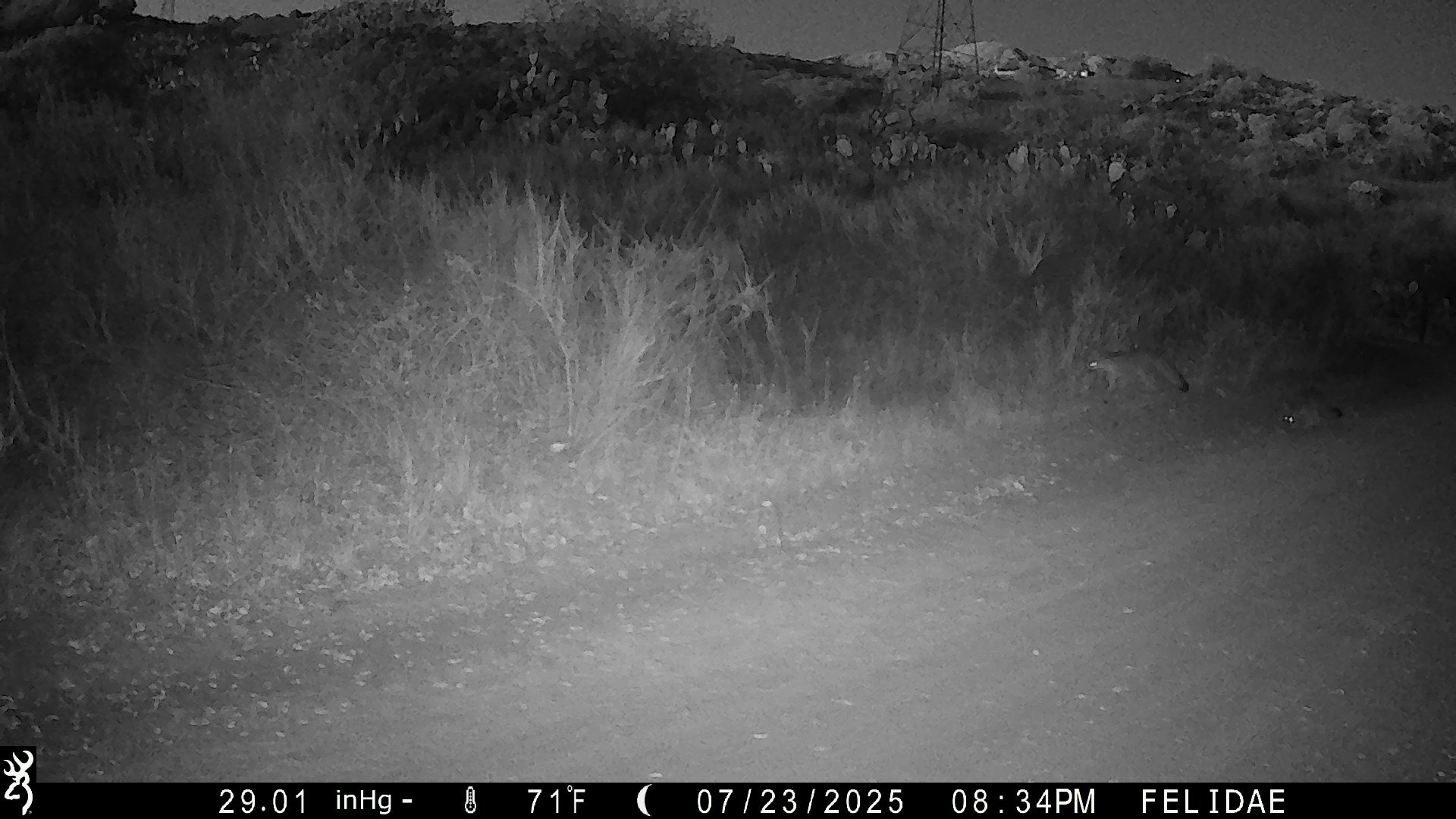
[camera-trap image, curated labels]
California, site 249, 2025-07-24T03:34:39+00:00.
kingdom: Animalia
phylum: Chordata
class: Mammalia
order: Carnivora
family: Canidae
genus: Urocyon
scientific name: Urocyon cinereoargenteus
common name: gray fox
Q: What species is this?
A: Gray fox (Urocyon cinereoargenteus).